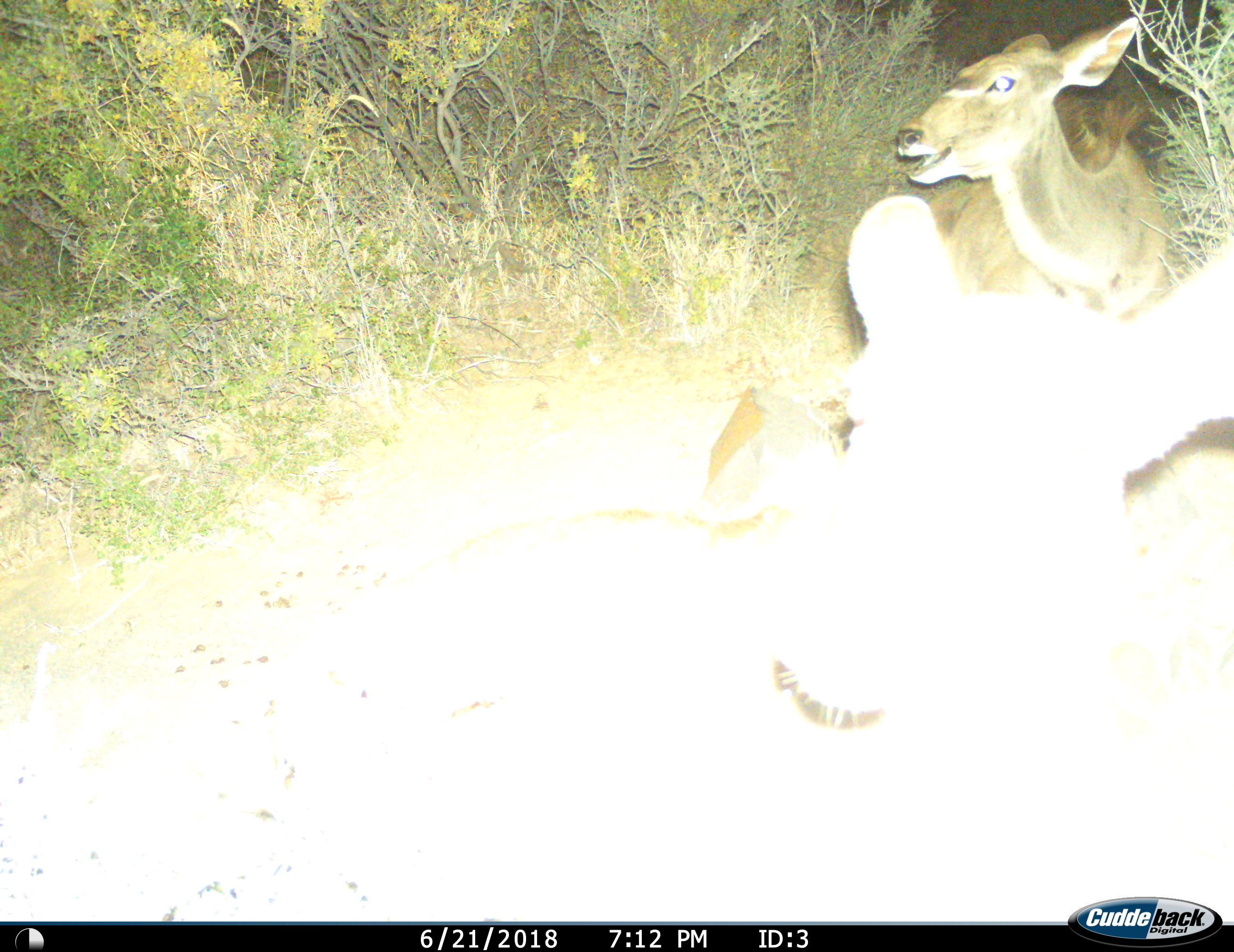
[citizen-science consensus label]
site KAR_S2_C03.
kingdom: Animalia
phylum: Chordata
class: Mammalia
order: Artiodactyla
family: Bovidae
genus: Tragelaphus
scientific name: Tragelaphus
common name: kudu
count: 2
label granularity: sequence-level